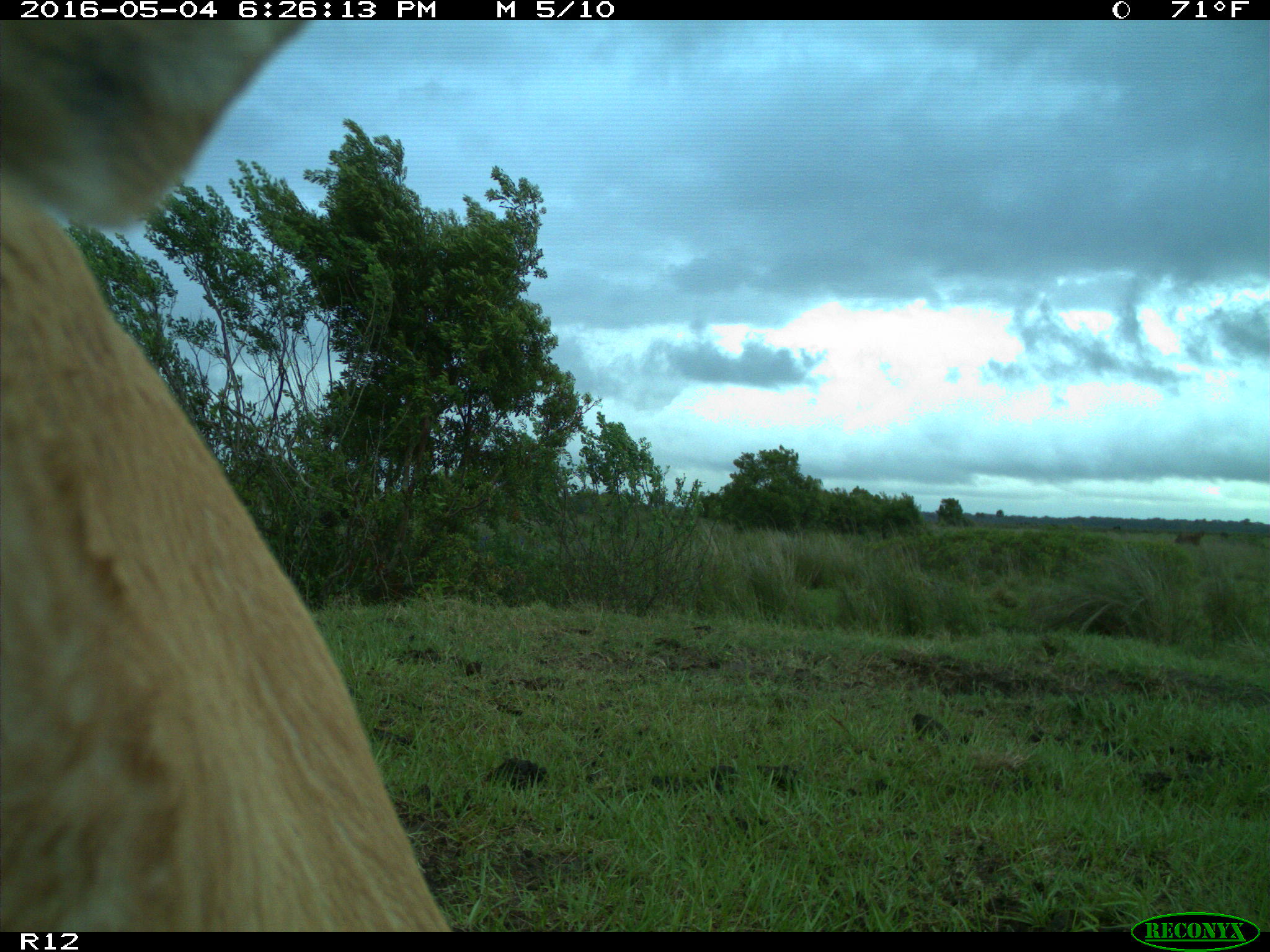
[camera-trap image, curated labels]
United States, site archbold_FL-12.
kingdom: Animalia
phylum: Chordata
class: Mammalia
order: Artiodactyla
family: Bovidae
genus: Bos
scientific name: Bos taurus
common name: domestic cow